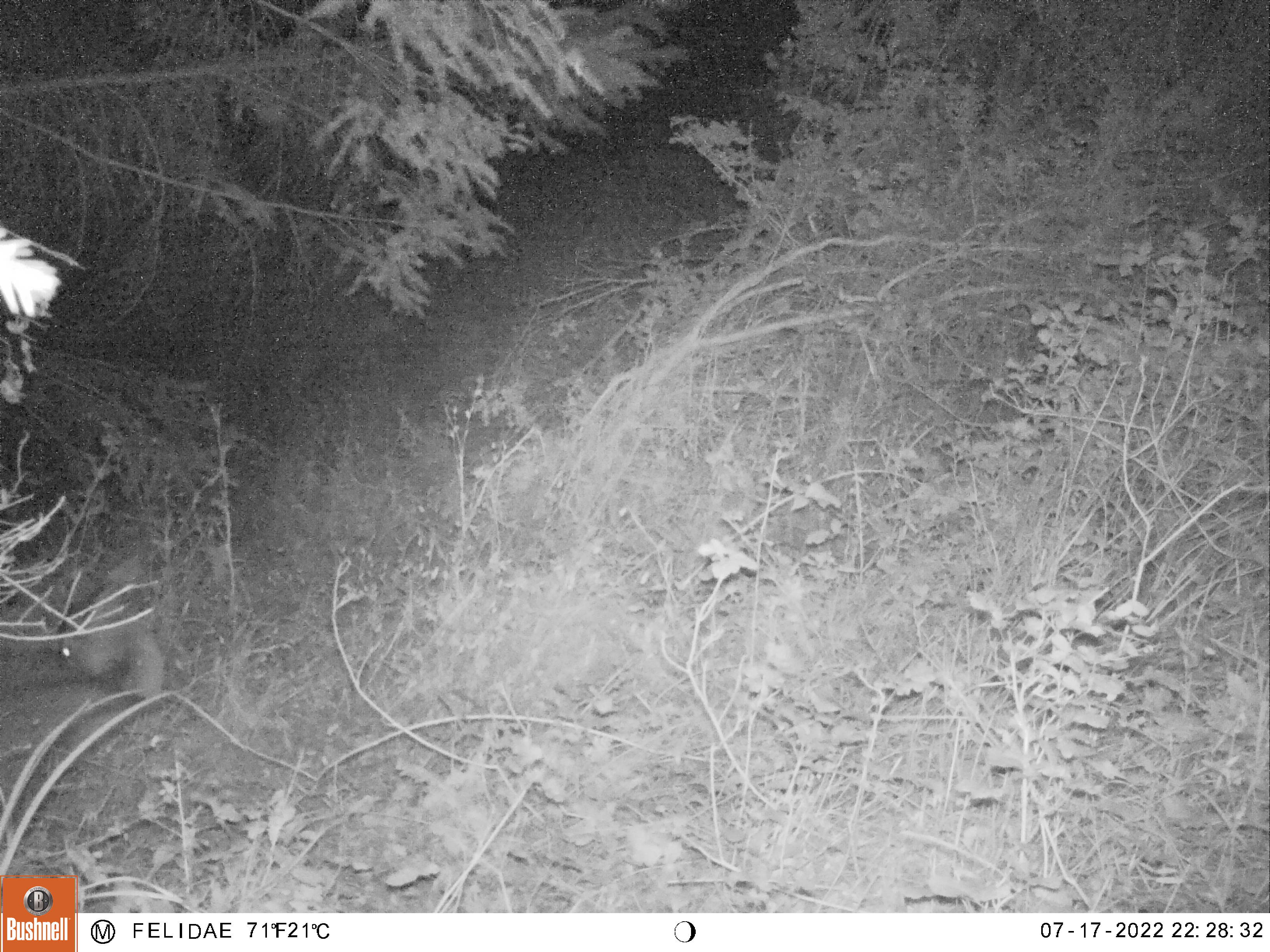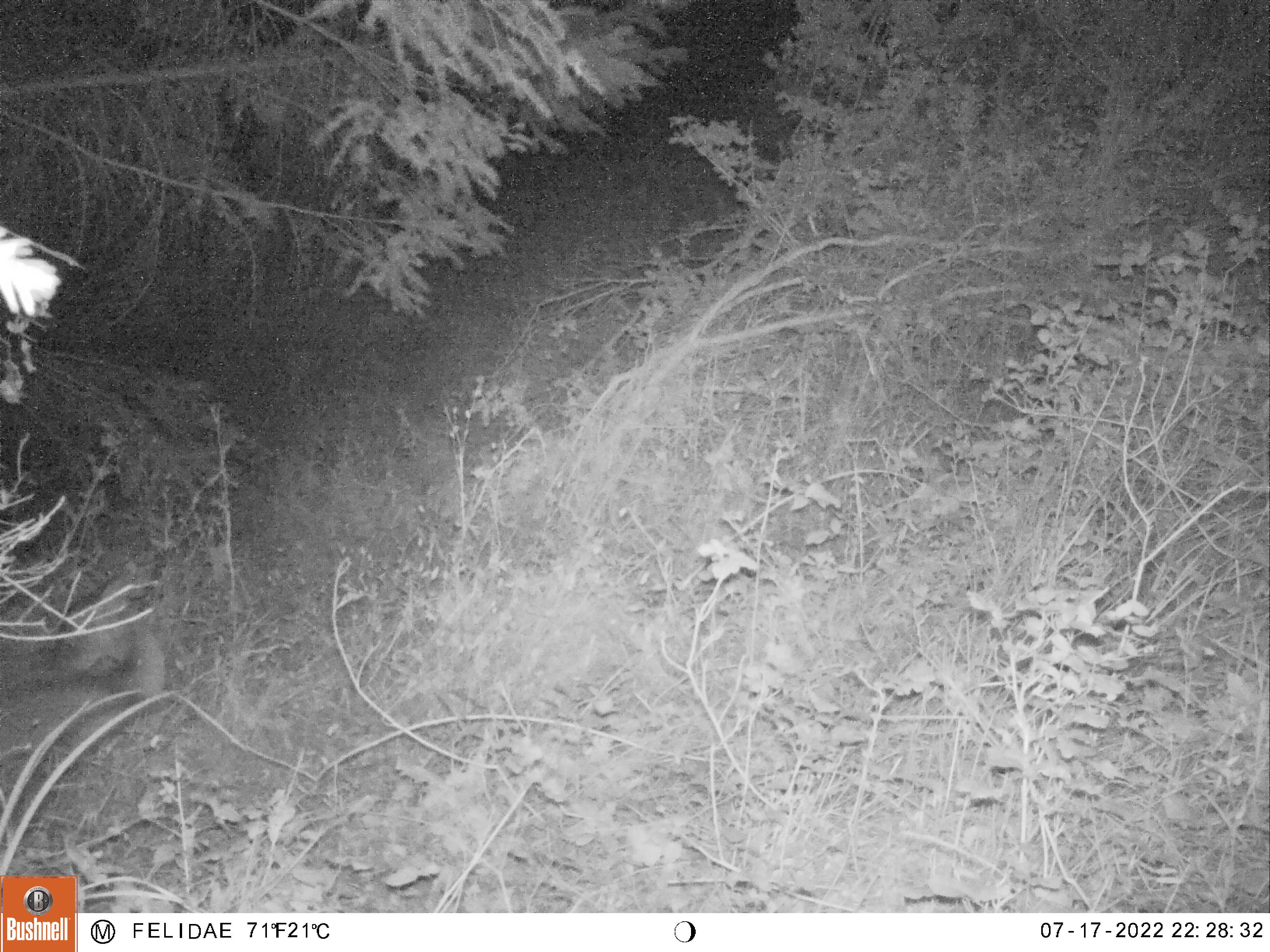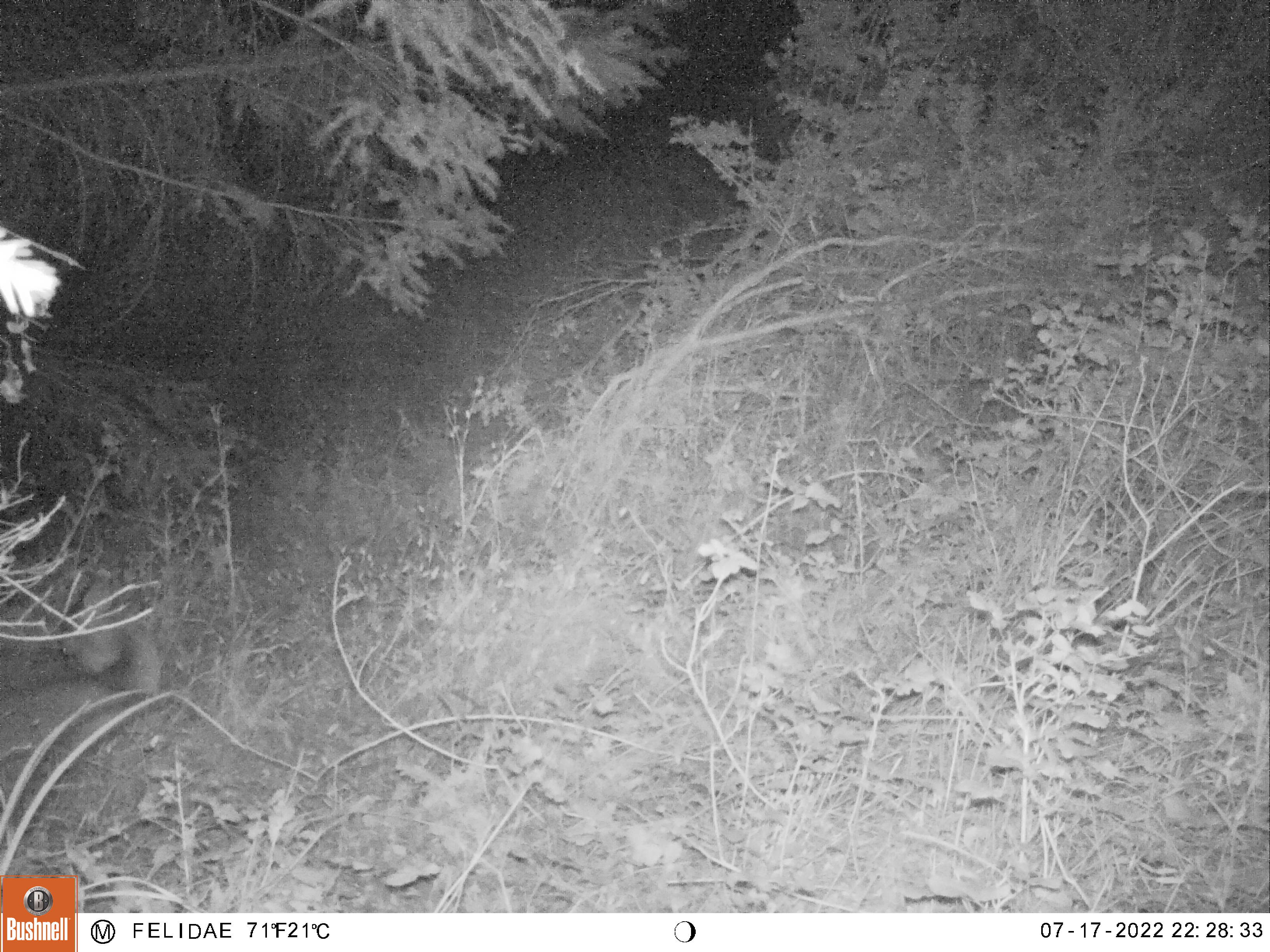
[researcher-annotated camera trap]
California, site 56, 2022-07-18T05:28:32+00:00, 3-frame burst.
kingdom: Animalia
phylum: Chordata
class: Mammalia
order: Artiodactyla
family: Cervidae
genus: Odocoileus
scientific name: Odocoileus hemionus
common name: mule deer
Mule deer (Odocoileus hemionus).